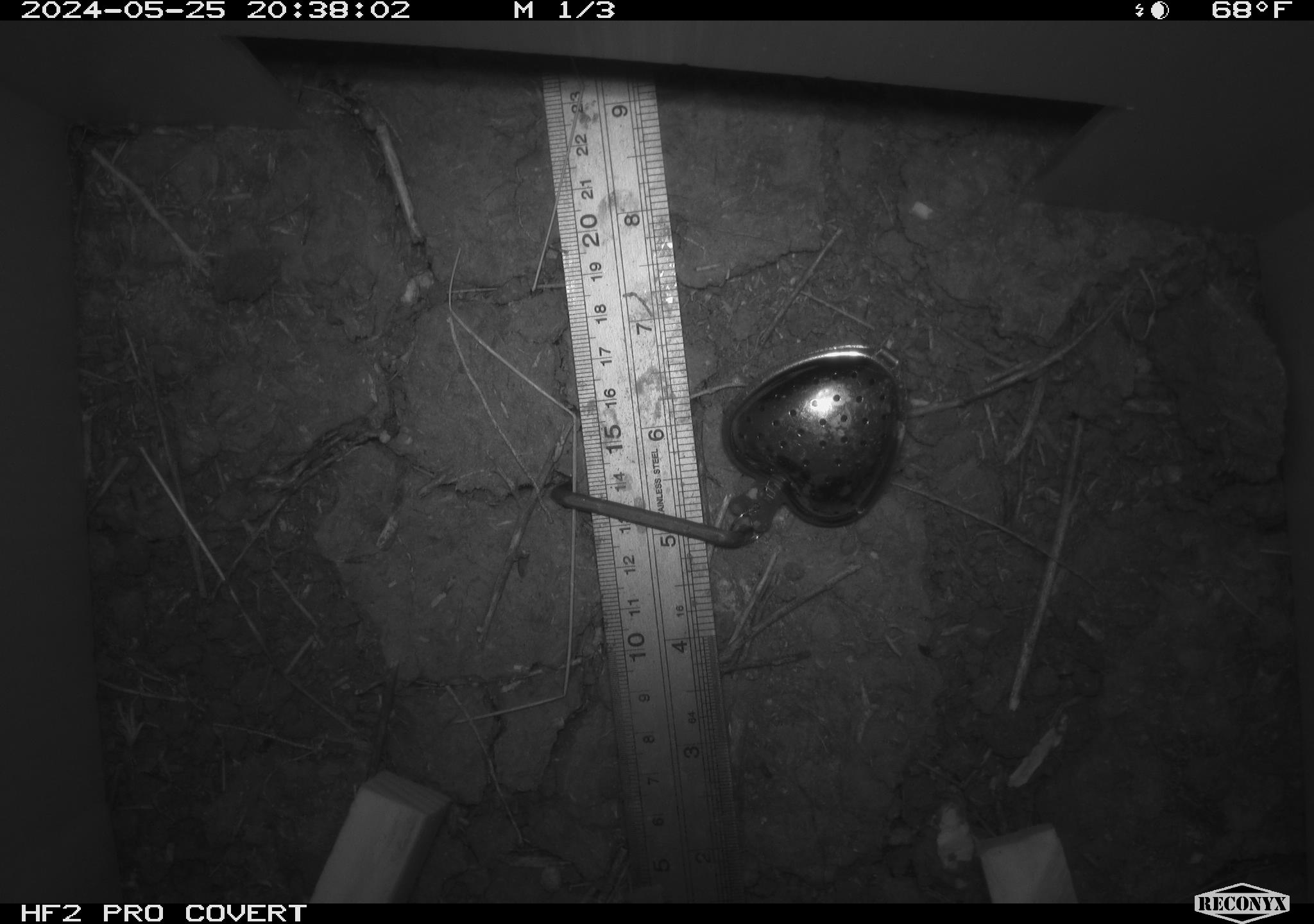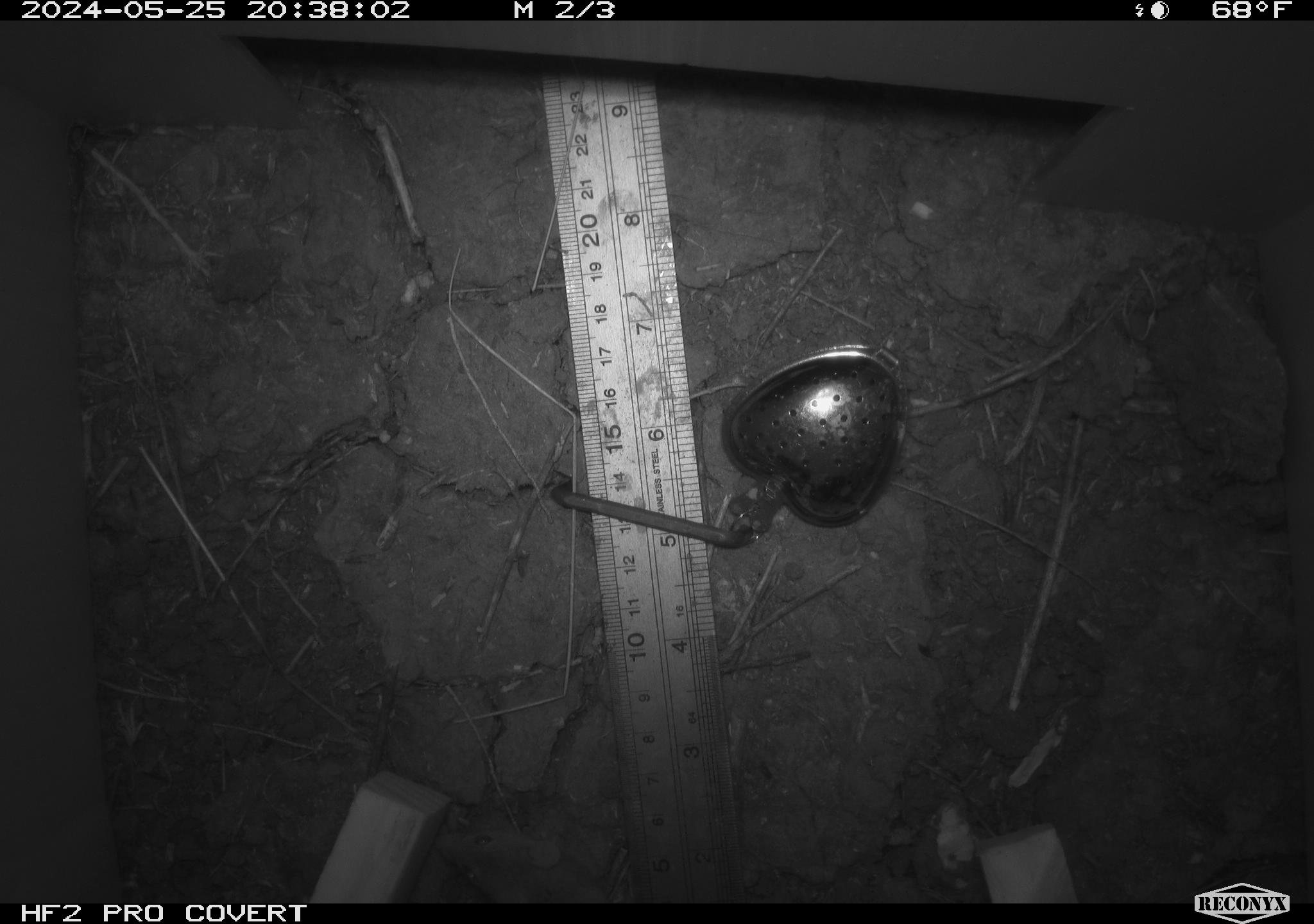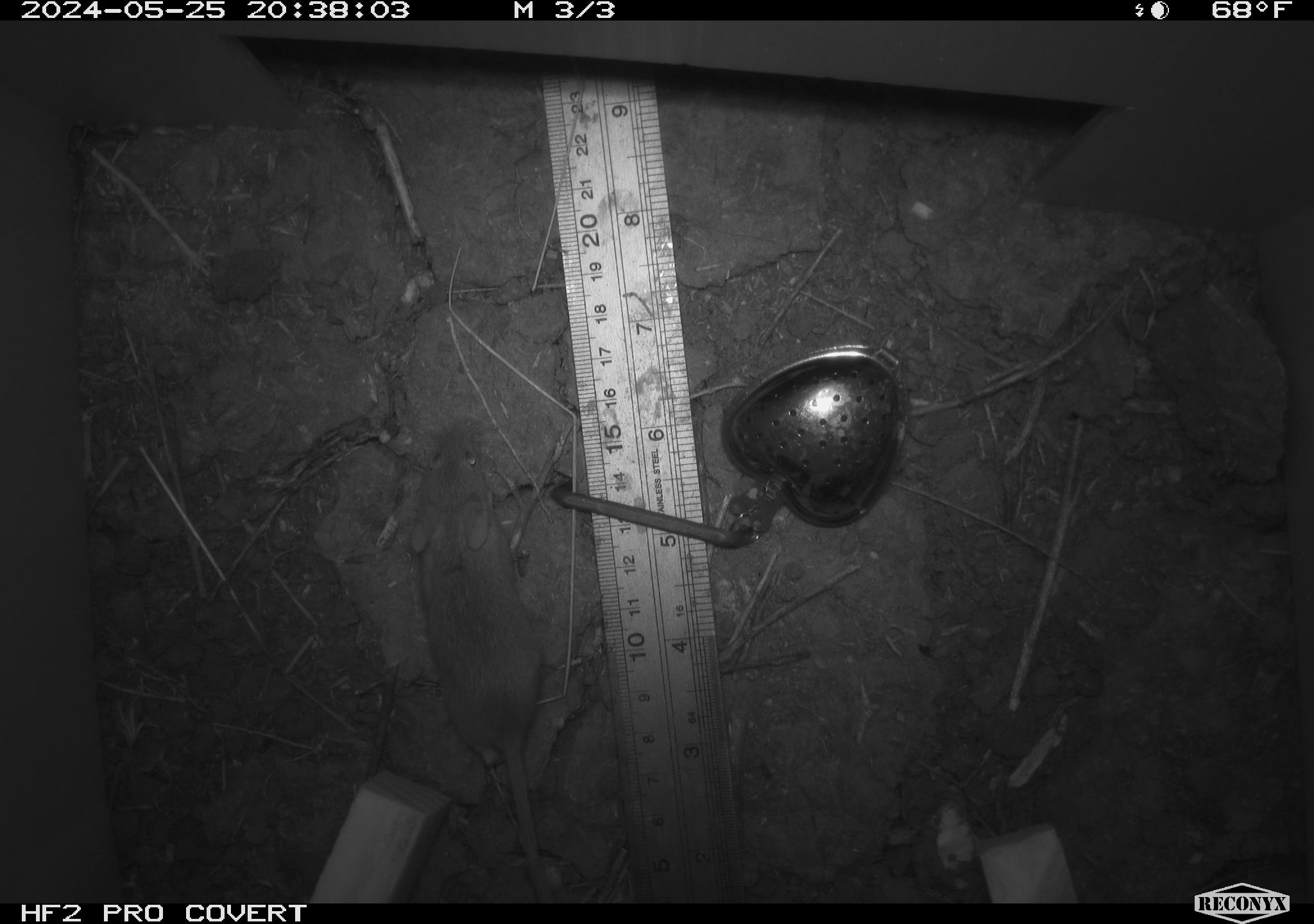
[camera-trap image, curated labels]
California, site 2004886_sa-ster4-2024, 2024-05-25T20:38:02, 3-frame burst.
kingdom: Animalia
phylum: Chordata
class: Mammalia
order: Rodentia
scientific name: Rodentia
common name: mouse species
Mouse species (Rodentia).